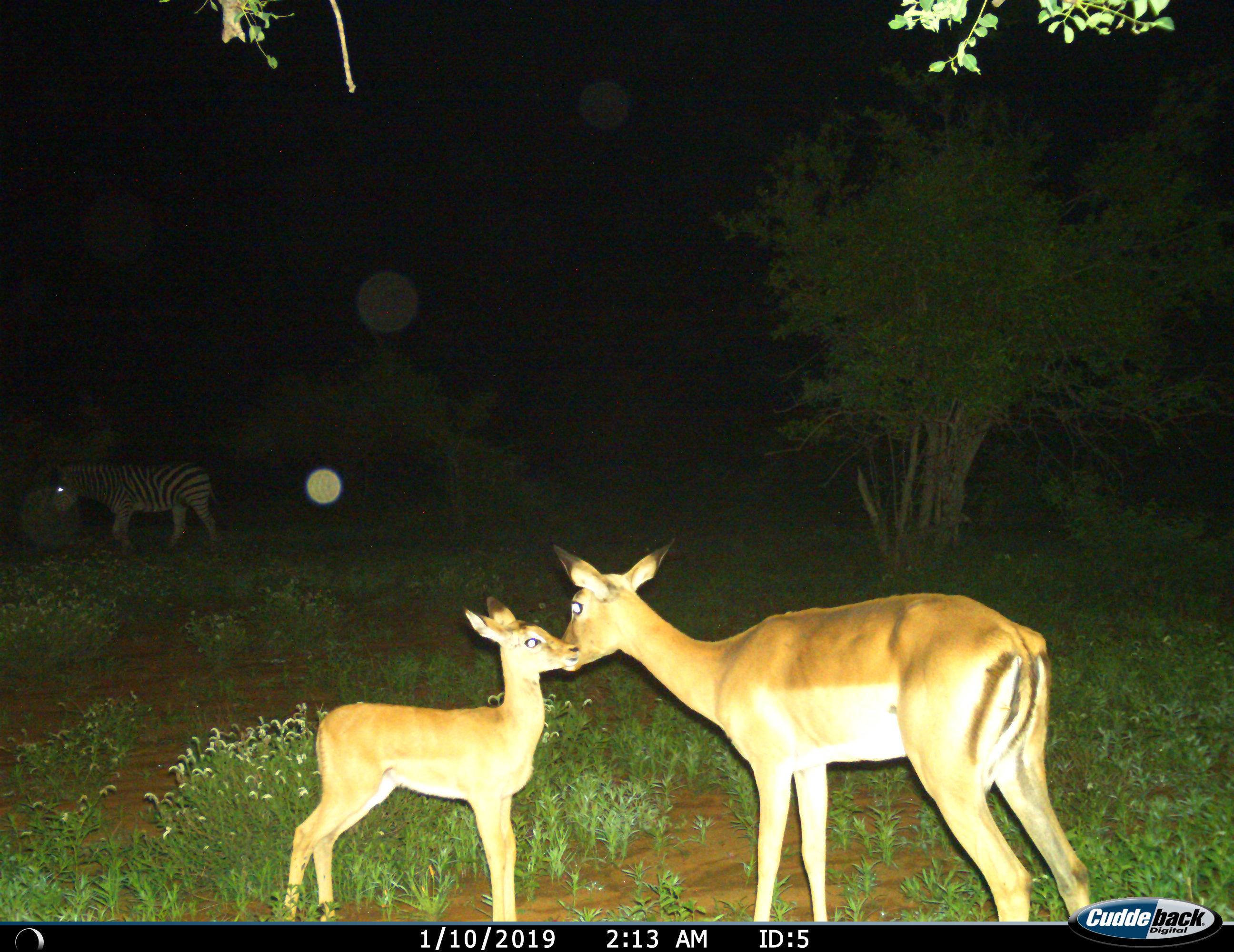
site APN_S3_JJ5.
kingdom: Animalia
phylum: Chordata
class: Mammalia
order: Artiodactyla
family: Bovidae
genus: Aepyceros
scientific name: Aepyceros melampus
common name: impala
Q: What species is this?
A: Impala (Aepyceros melampus).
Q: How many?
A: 2.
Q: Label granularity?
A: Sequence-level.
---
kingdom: Animalia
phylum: Chordata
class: Mammalia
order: Perissodactyla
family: Equidae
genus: Equus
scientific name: Equus quagga burchellii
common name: burchell's zebra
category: zebraburchells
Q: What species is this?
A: Zebraburchells (burchell's zebra) (Equus quagga burchellii).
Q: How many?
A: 1.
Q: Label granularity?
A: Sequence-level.